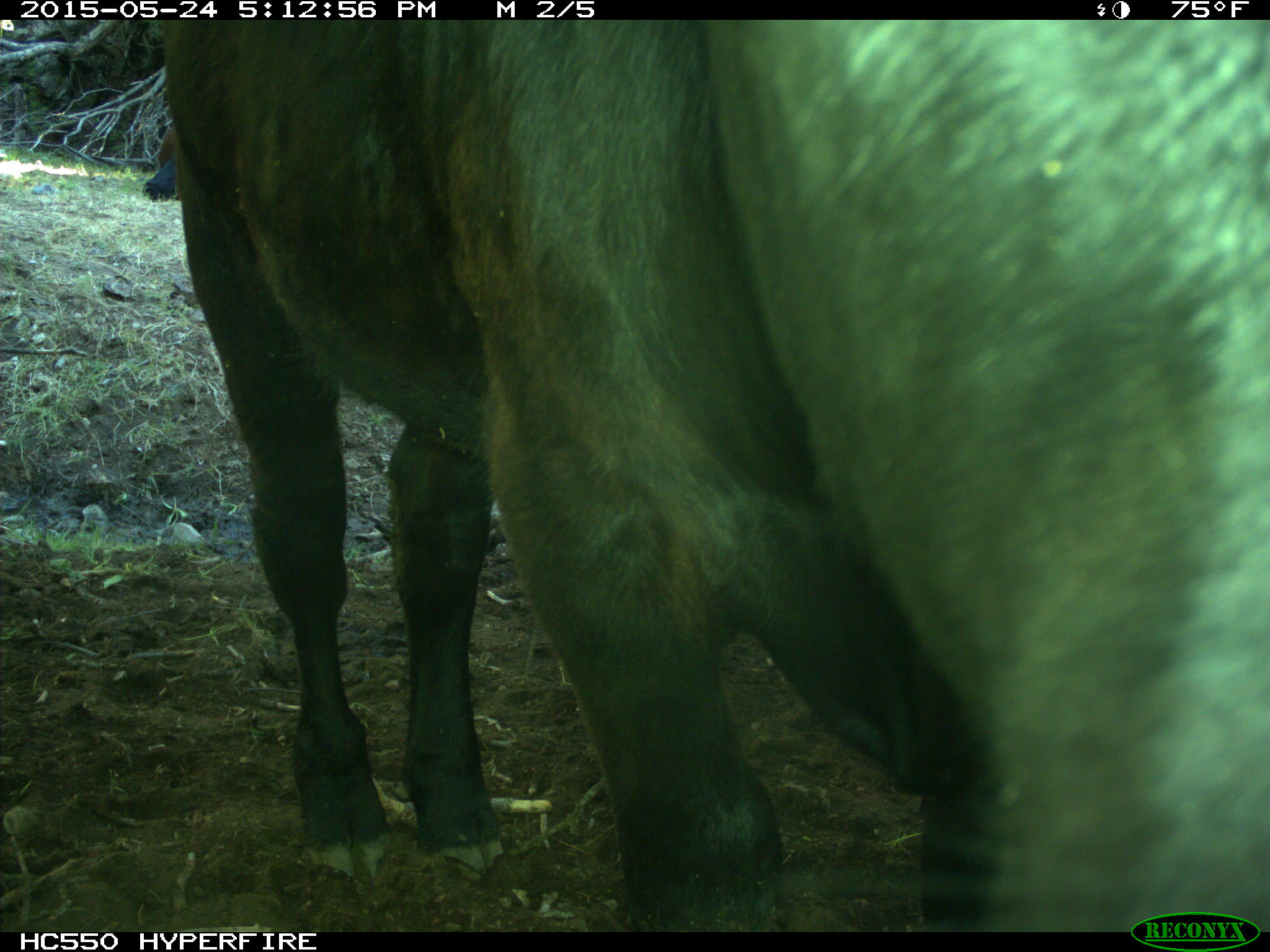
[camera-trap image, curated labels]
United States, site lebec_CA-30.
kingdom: Animalia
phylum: Chordata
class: Mammalia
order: Artiodactyla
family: Bovidae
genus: Bos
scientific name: Bos taurus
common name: domestic cow